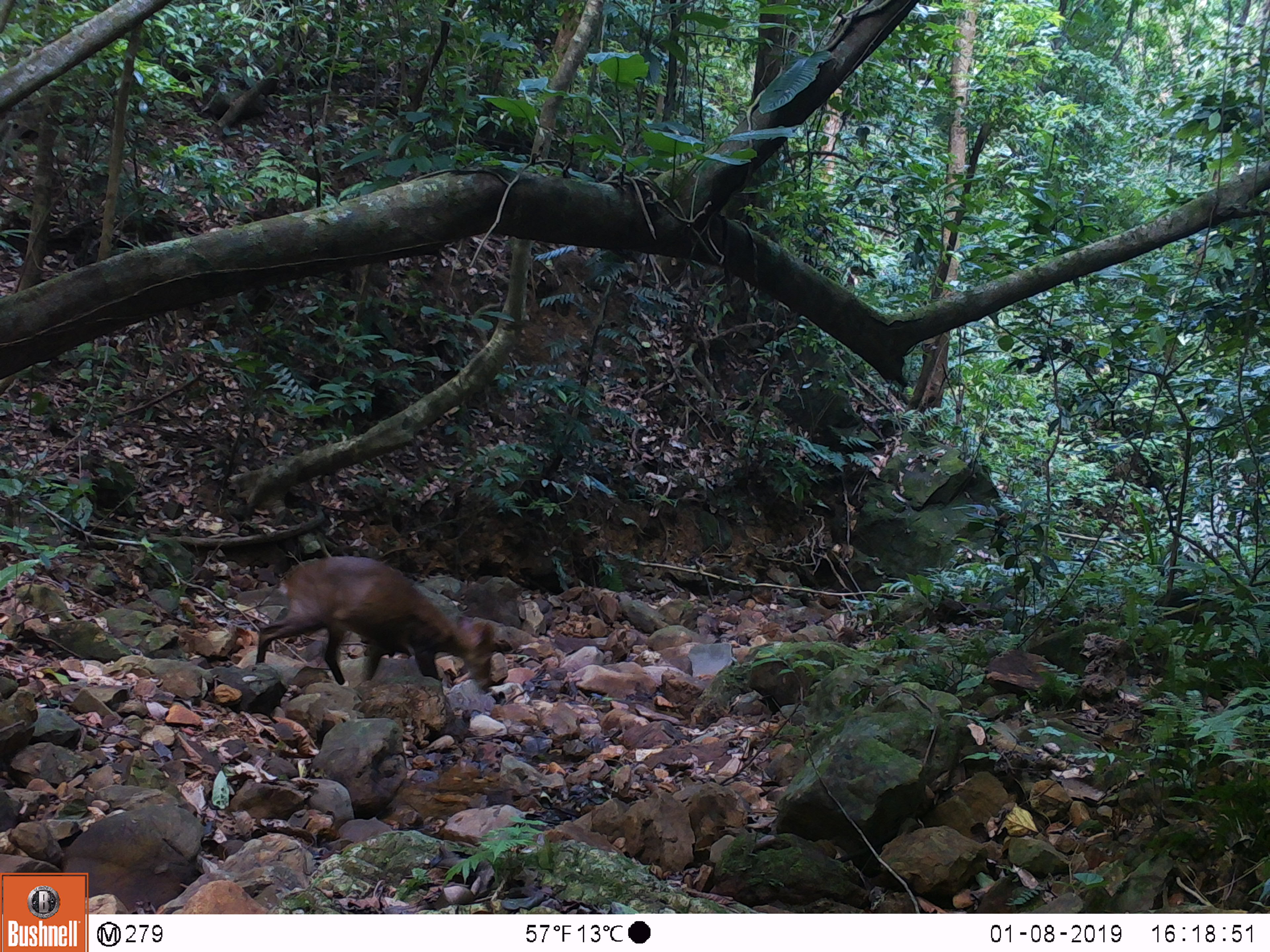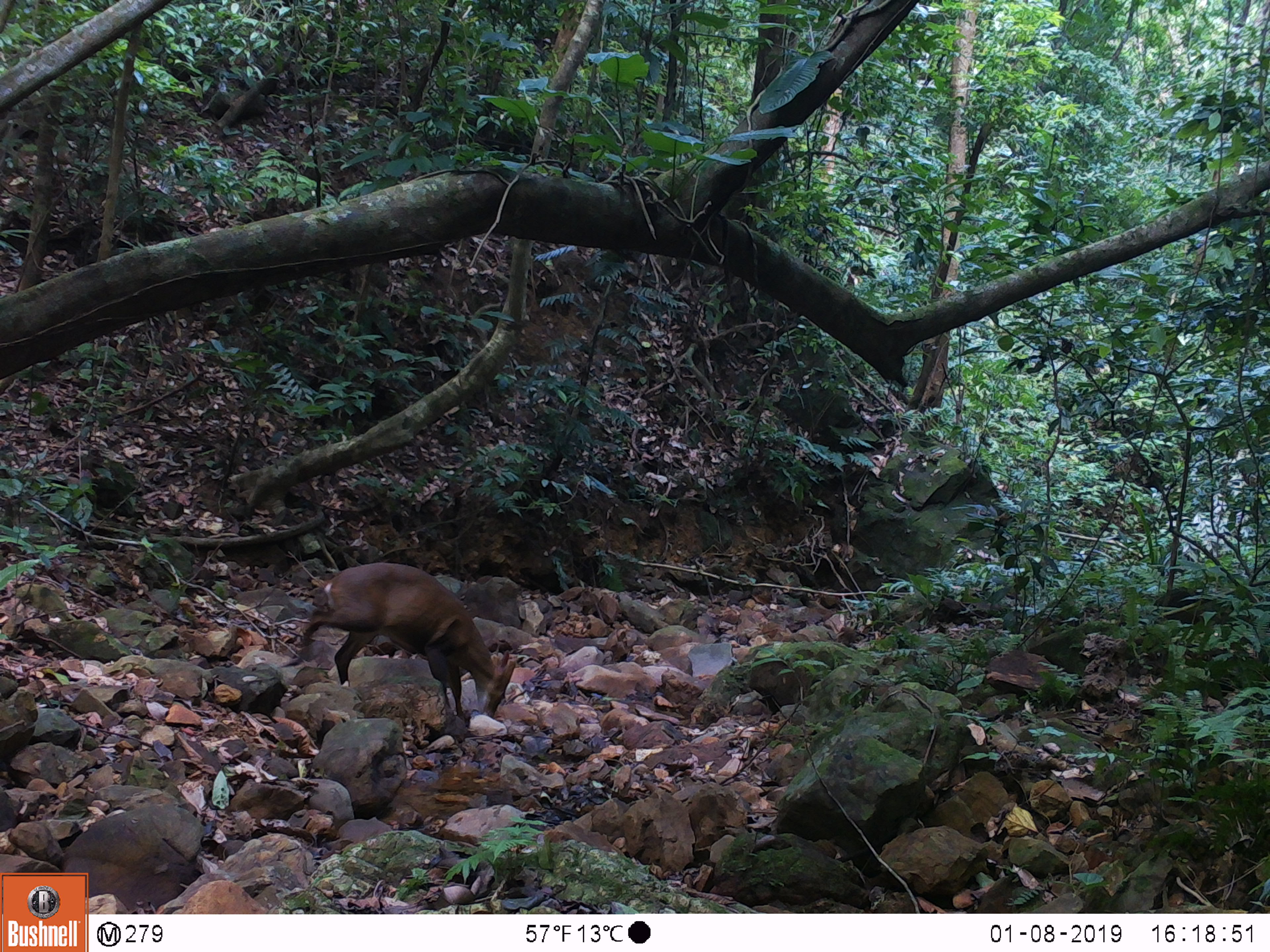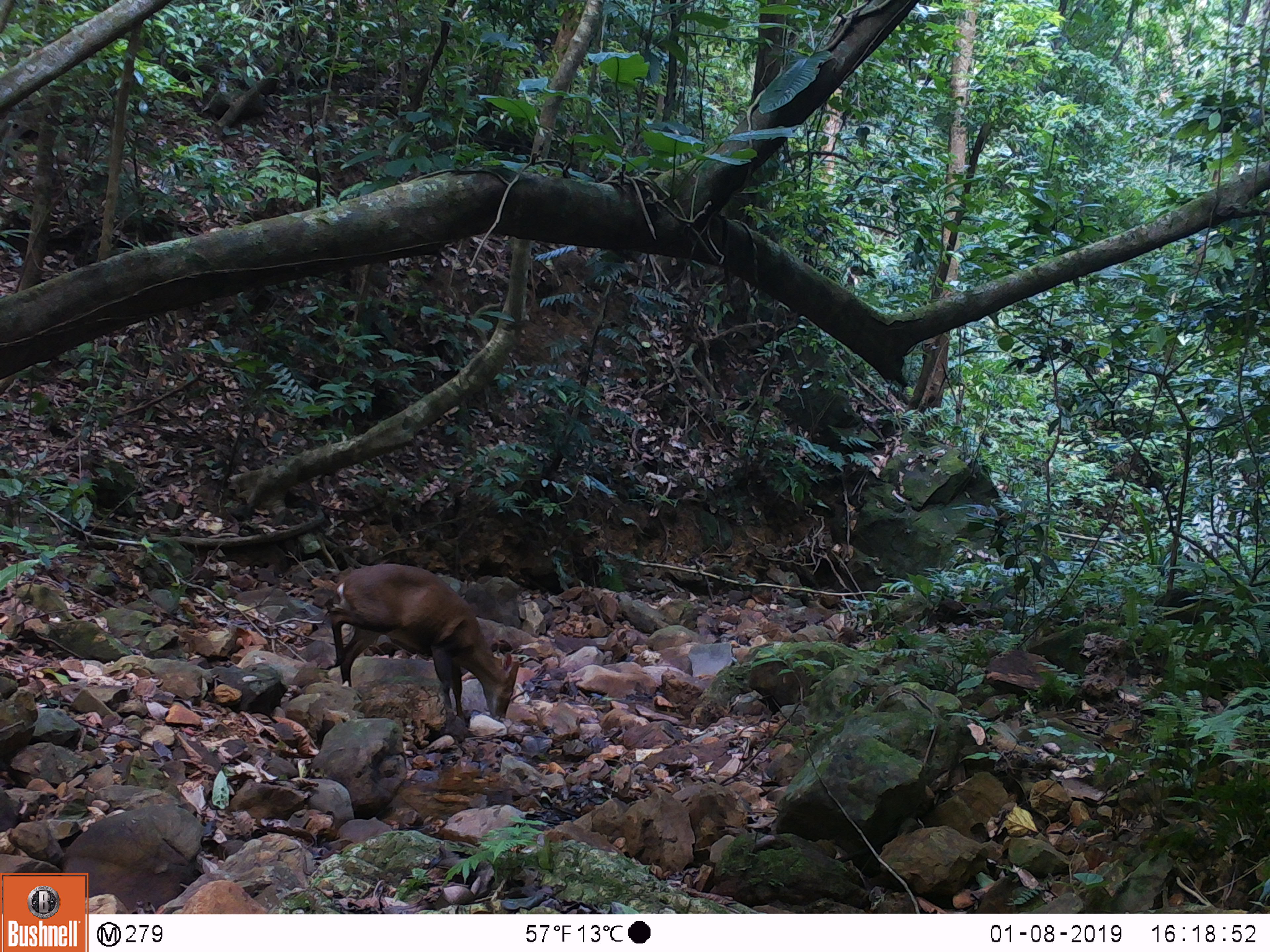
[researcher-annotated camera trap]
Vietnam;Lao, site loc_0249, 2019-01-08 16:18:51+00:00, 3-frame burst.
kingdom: Animalia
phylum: Chordata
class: Mammalia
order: Artiodactyla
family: Cervidae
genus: Muntiacus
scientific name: Muntiacus vuquangensis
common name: large-antlered muntjac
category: large antlered muntjac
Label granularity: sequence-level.